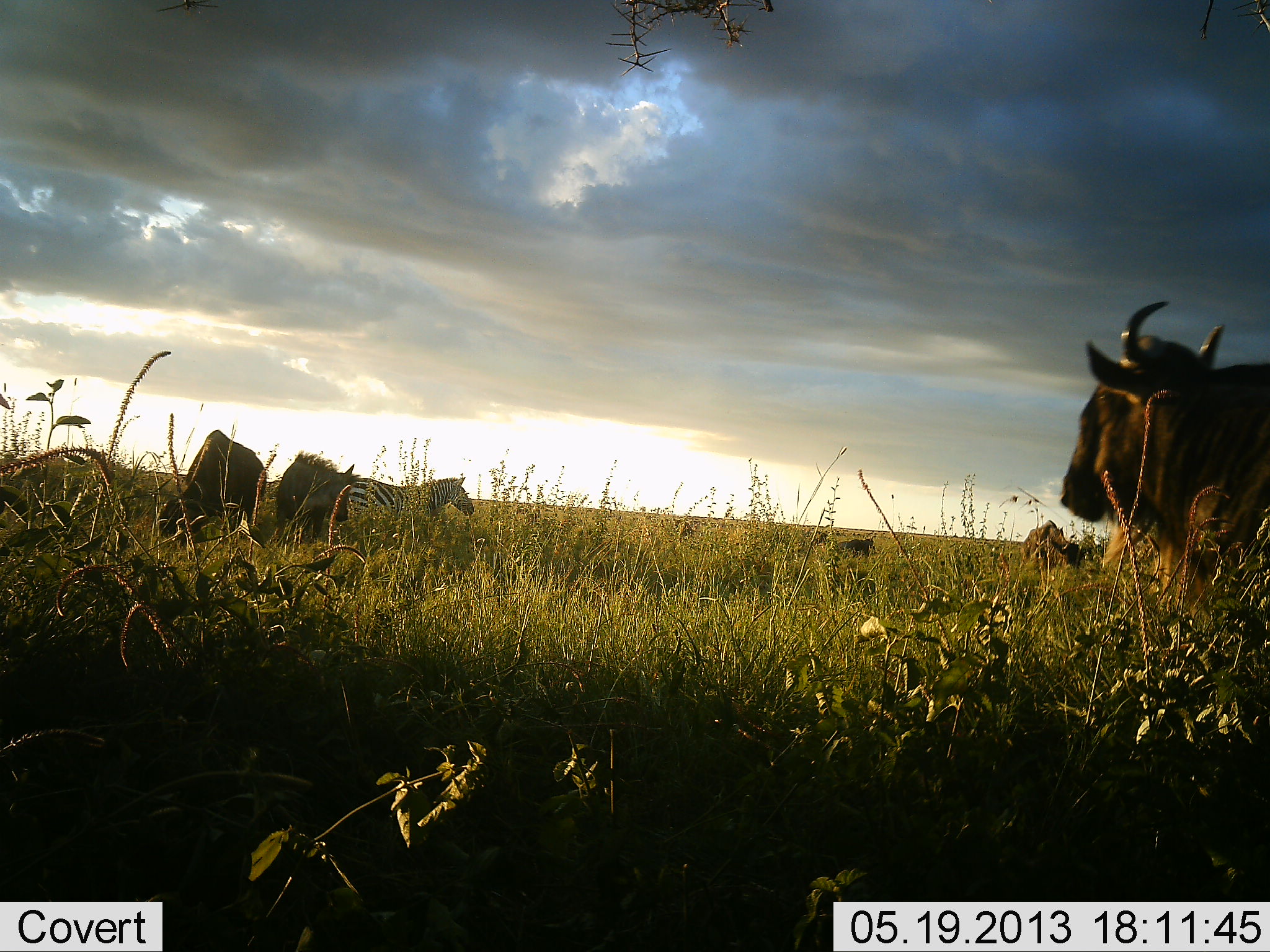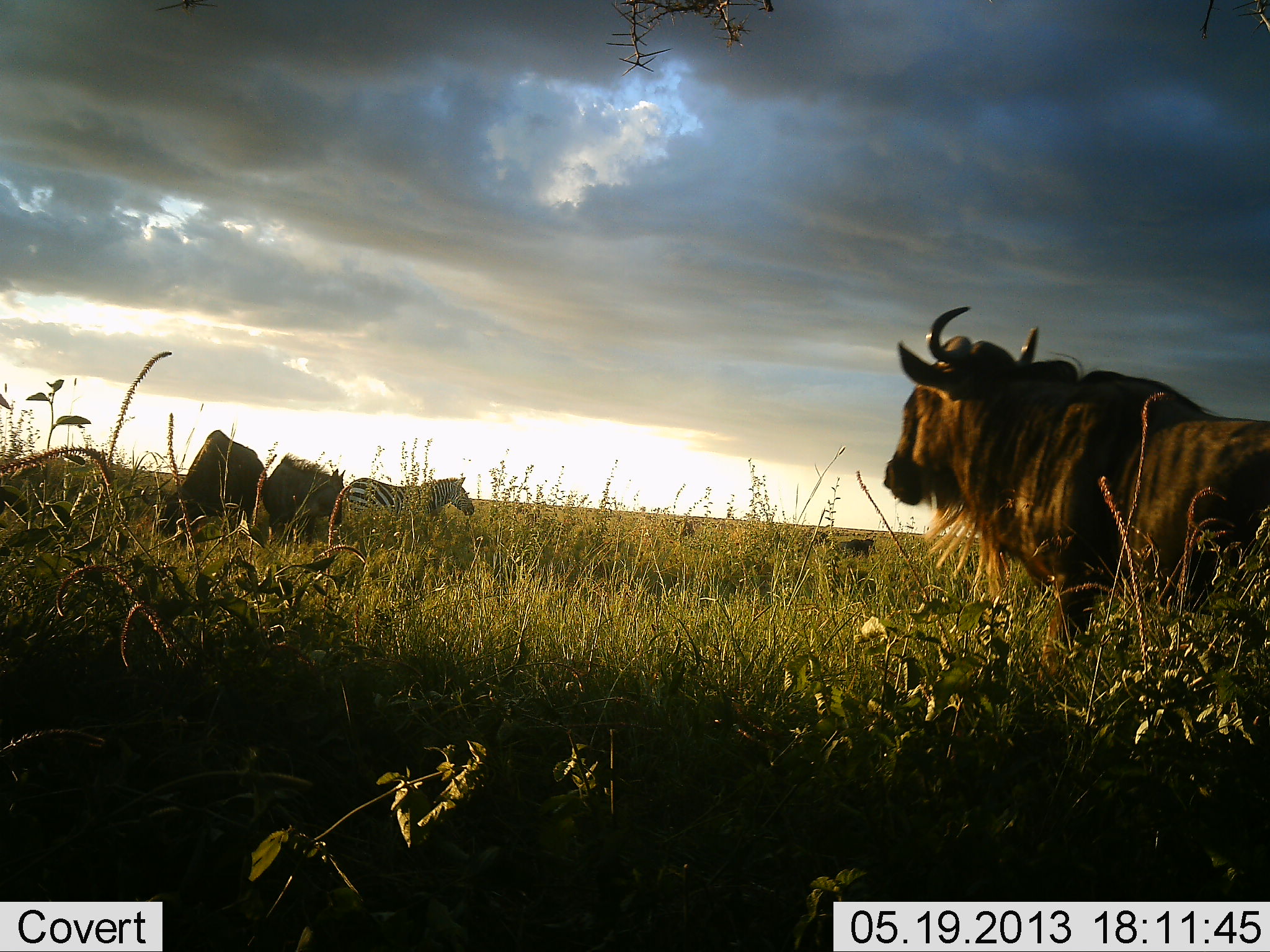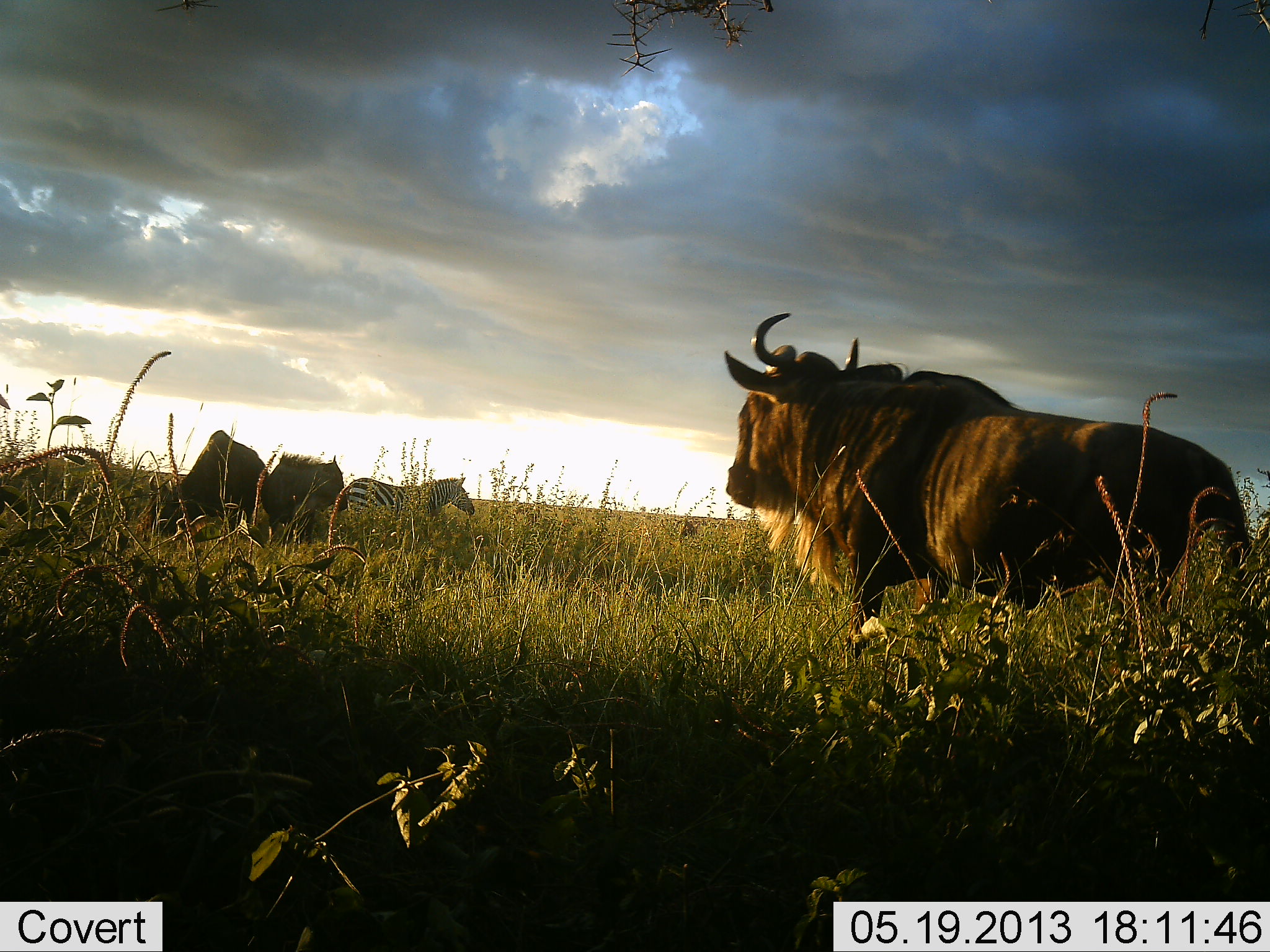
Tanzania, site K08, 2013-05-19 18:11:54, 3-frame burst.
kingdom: Animalia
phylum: Chordata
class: Mammalia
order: Artiodactyla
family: Bovidae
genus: Connochaetes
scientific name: Connochaetes taurinus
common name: blue wildebeest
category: wildebeest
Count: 4.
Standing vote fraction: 70%.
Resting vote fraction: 10%.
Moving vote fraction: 50%.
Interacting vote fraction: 0%.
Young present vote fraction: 0%.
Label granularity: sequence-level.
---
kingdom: Animalia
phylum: Chordata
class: Mammalia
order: Perissodactyla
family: Equidae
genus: Equus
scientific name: Equus quagga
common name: plains zebra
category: zebra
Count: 1.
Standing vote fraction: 100%.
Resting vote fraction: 0%.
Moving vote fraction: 0%.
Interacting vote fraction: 0%.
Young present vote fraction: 0%.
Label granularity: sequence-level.